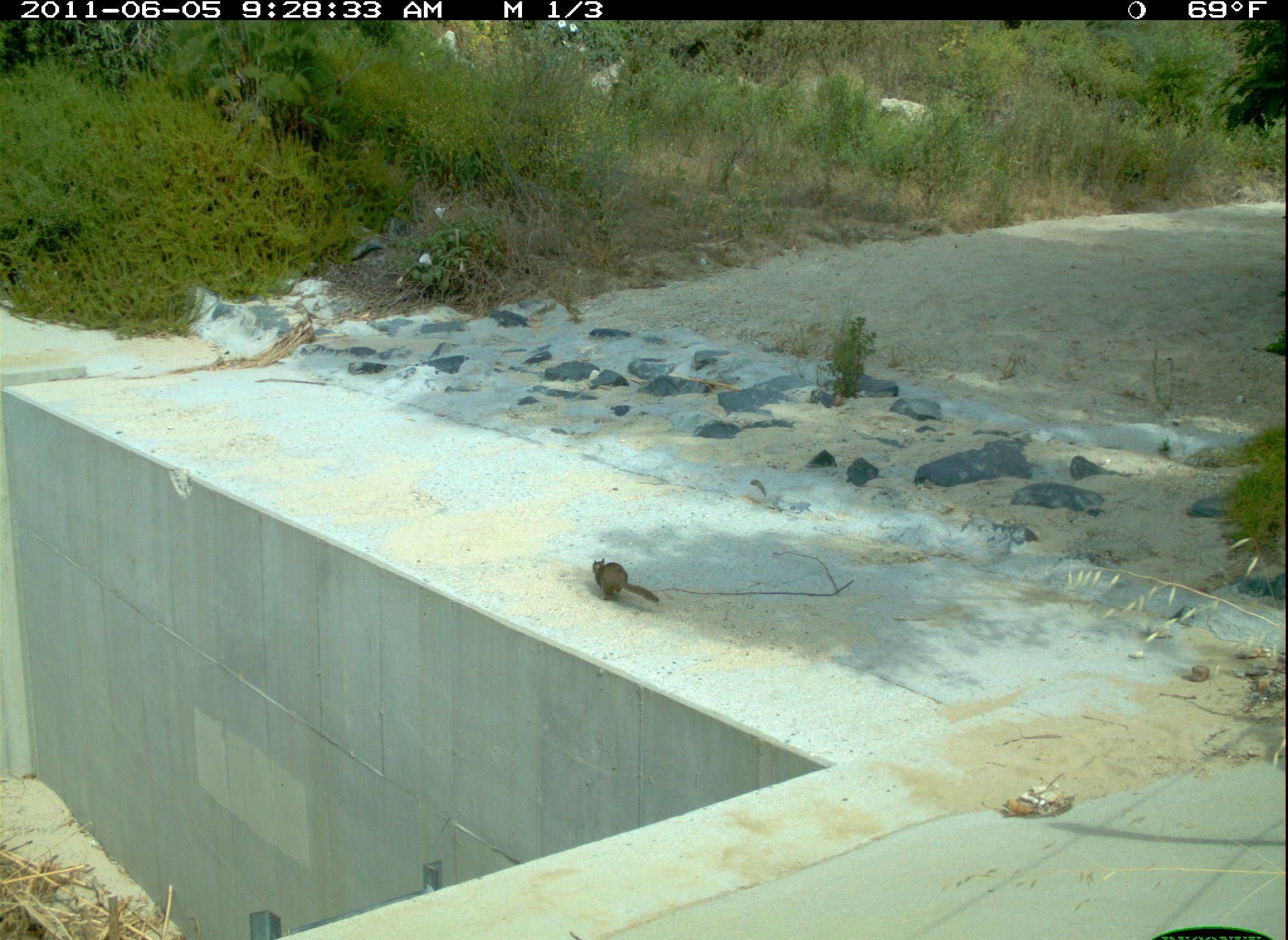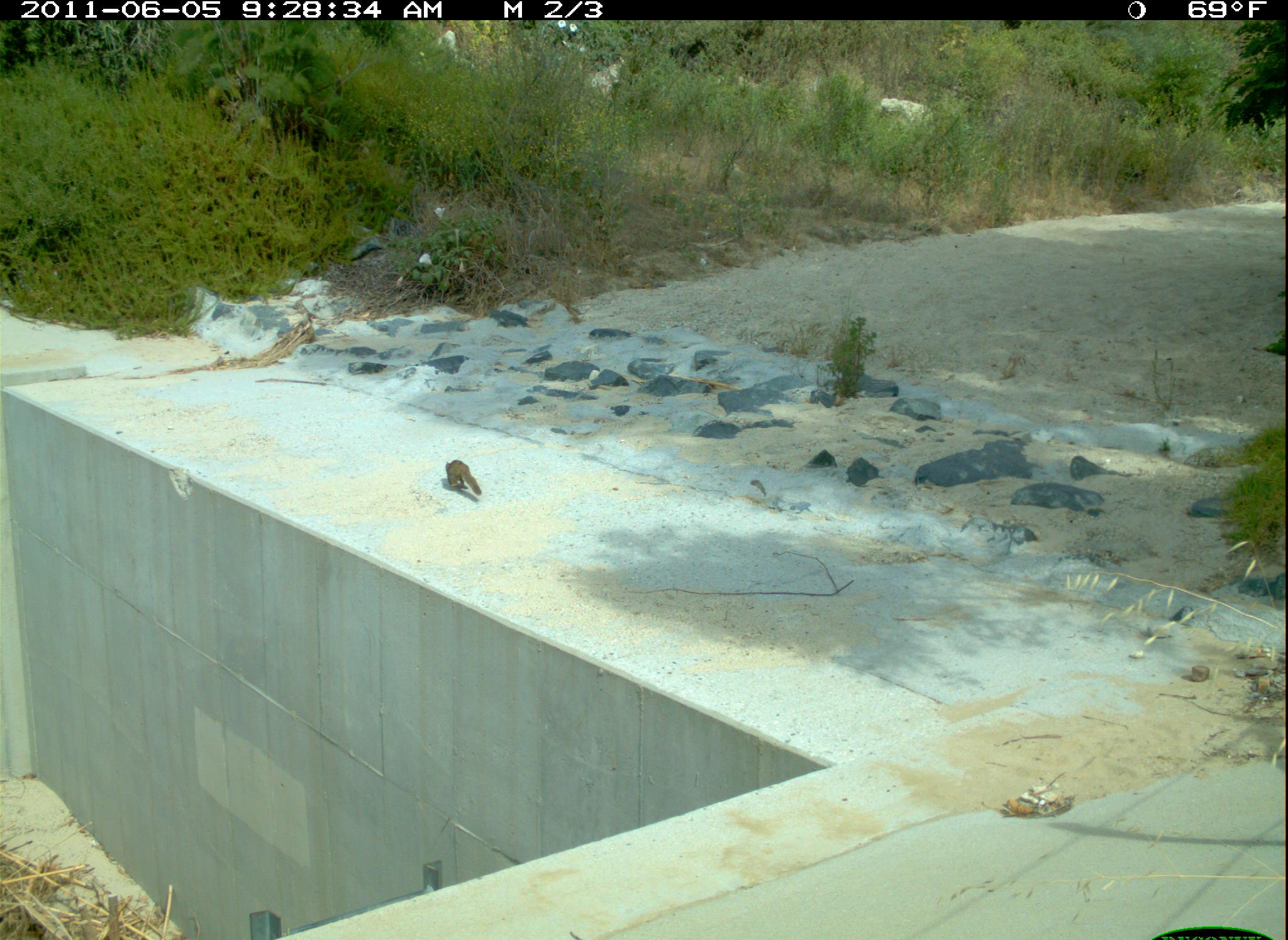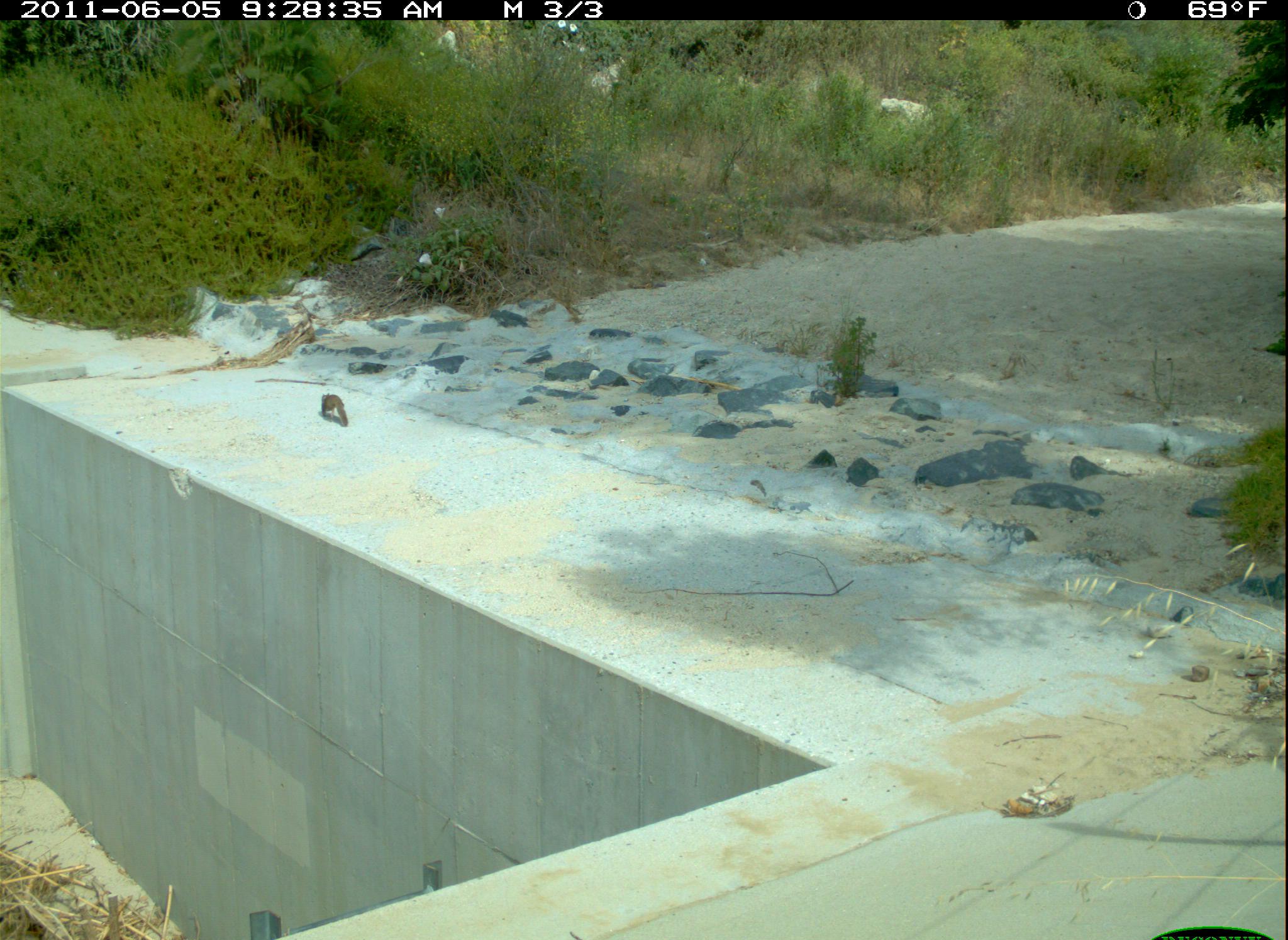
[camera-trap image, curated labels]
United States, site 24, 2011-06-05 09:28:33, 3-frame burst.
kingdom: Animalia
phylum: Chordata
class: Mammalia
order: Rodentia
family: Sciuridae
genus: Sciurus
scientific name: Sciurus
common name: squirrel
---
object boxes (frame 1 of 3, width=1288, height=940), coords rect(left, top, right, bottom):
squirrel: rect(591, 557, 661, 604)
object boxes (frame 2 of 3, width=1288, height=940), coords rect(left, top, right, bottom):
squirrel: rect(445, 459, 482, 496)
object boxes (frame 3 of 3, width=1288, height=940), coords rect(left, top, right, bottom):
squirrel: rect(321, 392, 349, 427)